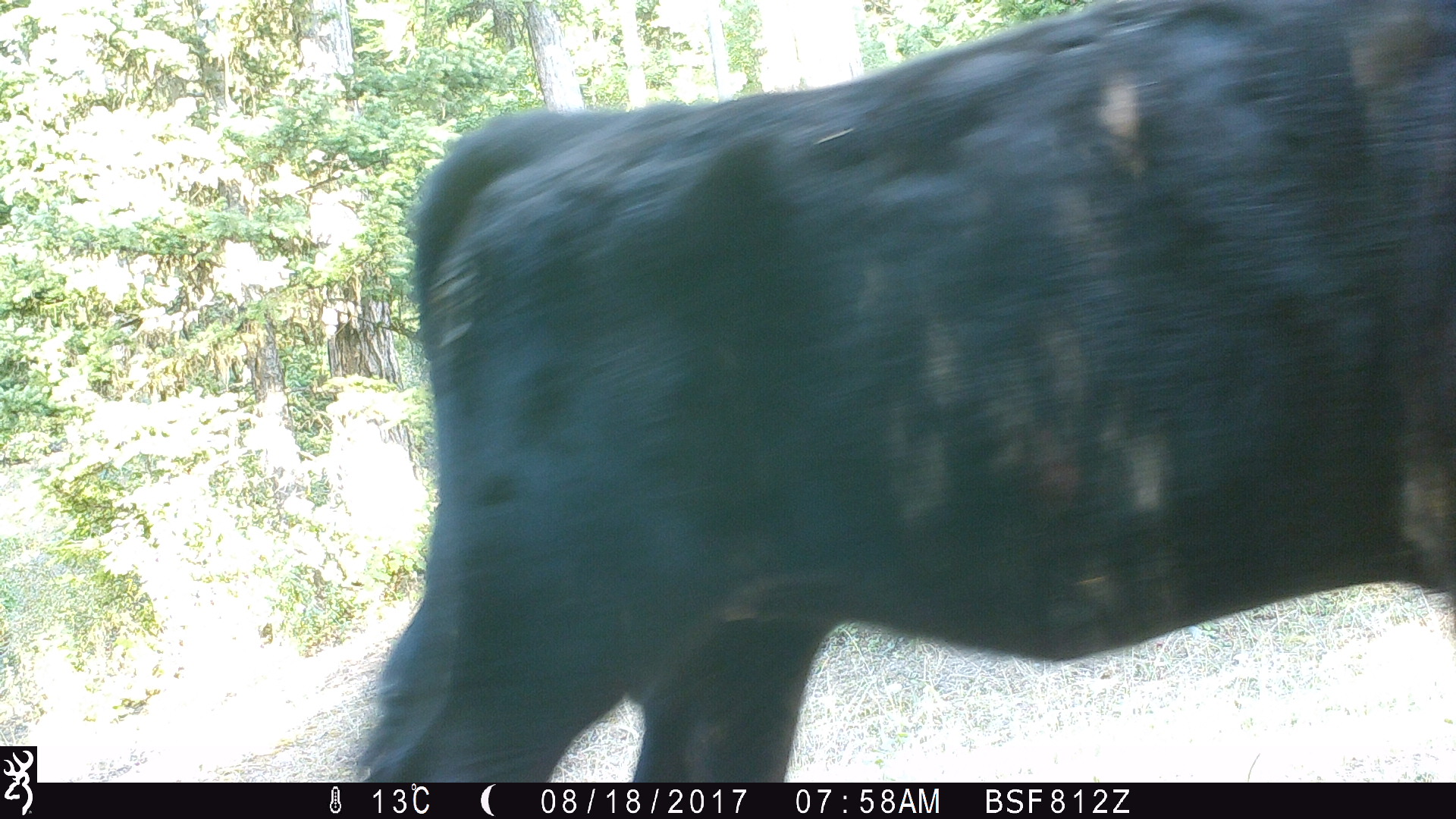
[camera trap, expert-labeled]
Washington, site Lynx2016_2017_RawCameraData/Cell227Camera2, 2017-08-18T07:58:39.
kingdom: Animalia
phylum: Chordata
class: Mammalia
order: Artiodactyla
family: Bovidae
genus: Bos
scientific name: Bos taurus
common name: domestic cattle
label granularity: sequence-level